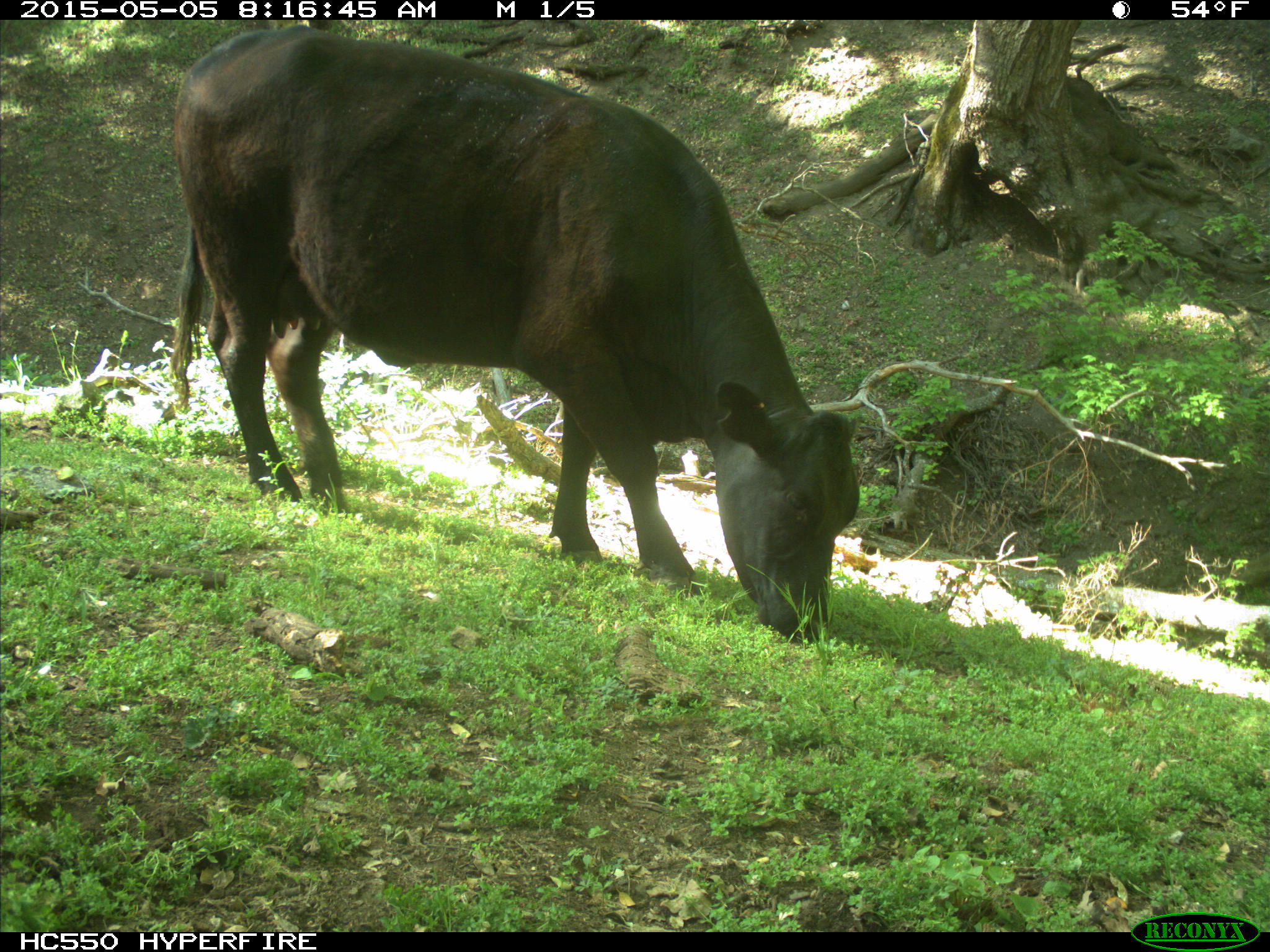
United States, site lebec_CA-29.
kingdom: Animalia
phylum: Chordata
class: Mammalia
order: Artiodactyla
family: Bovidae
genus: Bos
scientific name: Bos taurus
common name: domestic cow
Bos taurus (domestic cow).